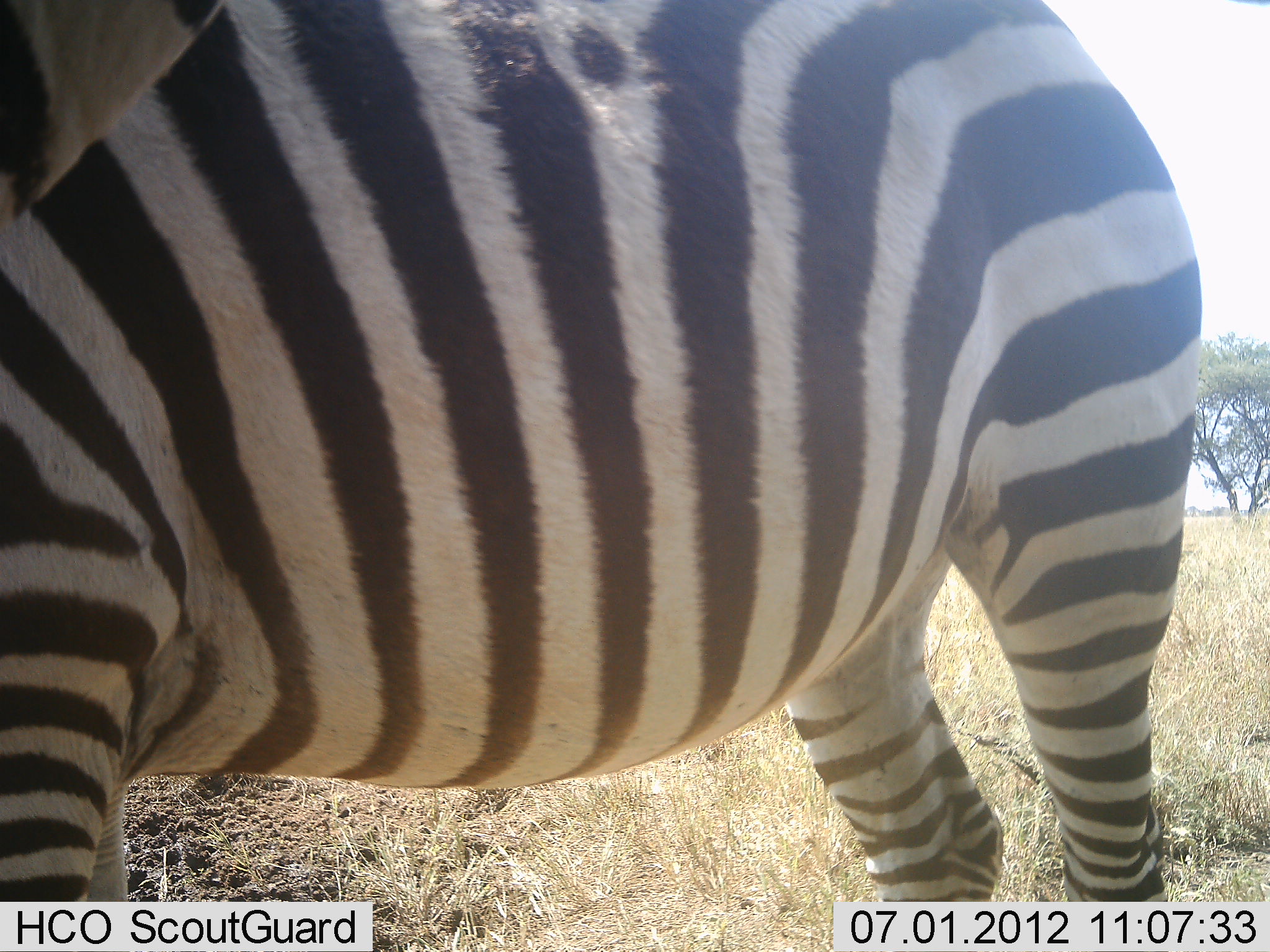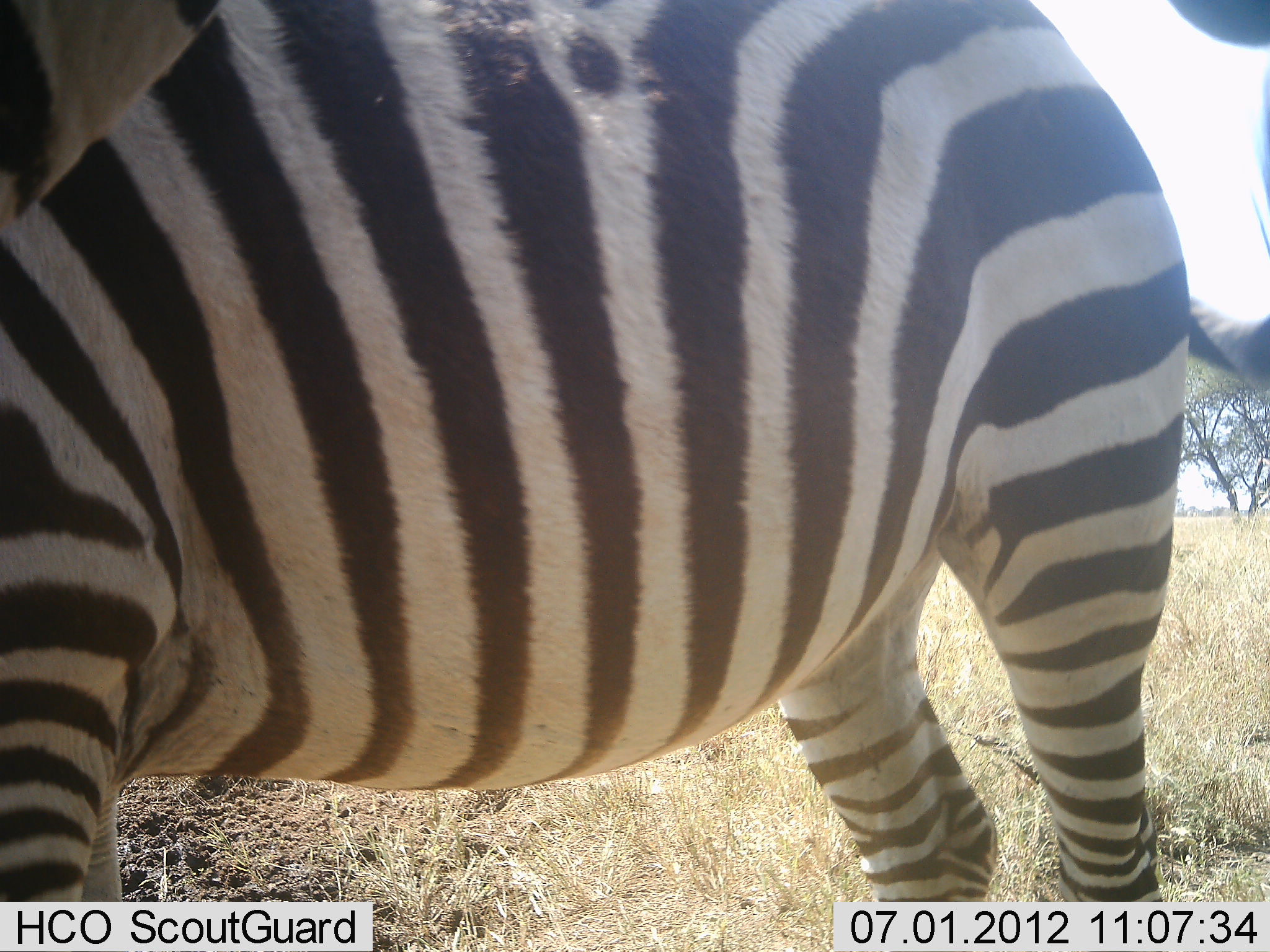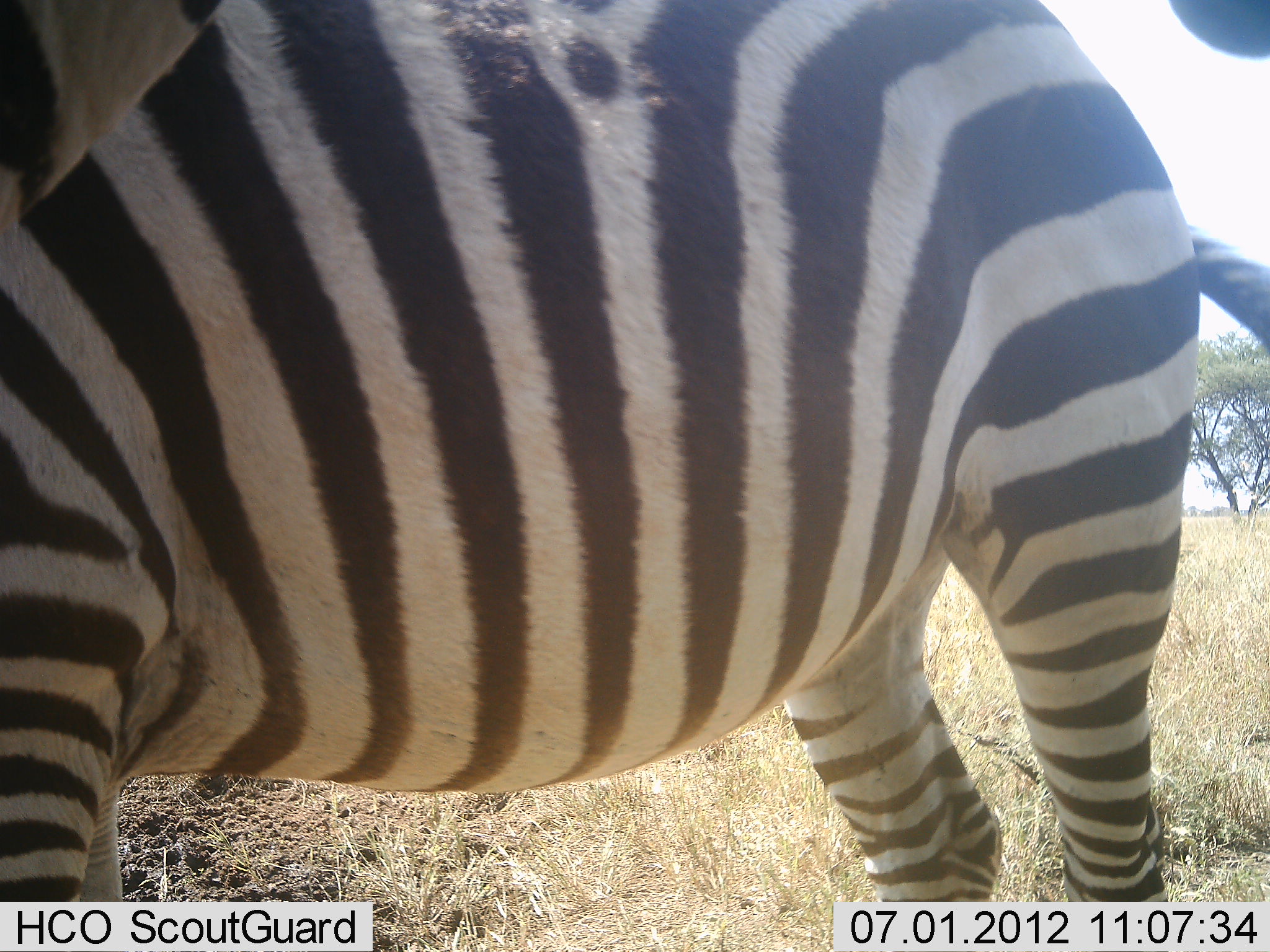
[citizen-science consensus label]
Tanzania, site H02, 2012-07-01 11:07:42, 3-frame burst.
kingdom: Animalia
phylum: Chordata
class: Mammalia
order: Perissodactyla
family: Equidae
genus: Equus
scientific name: Equus quagga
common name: plains zebra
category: zebra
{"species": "zebra (plains zebra) (Equus quagga)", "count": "1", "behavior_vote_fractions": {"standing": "90%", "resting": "0%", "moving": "0%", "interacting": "10%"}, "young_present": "0%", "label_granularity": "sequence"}